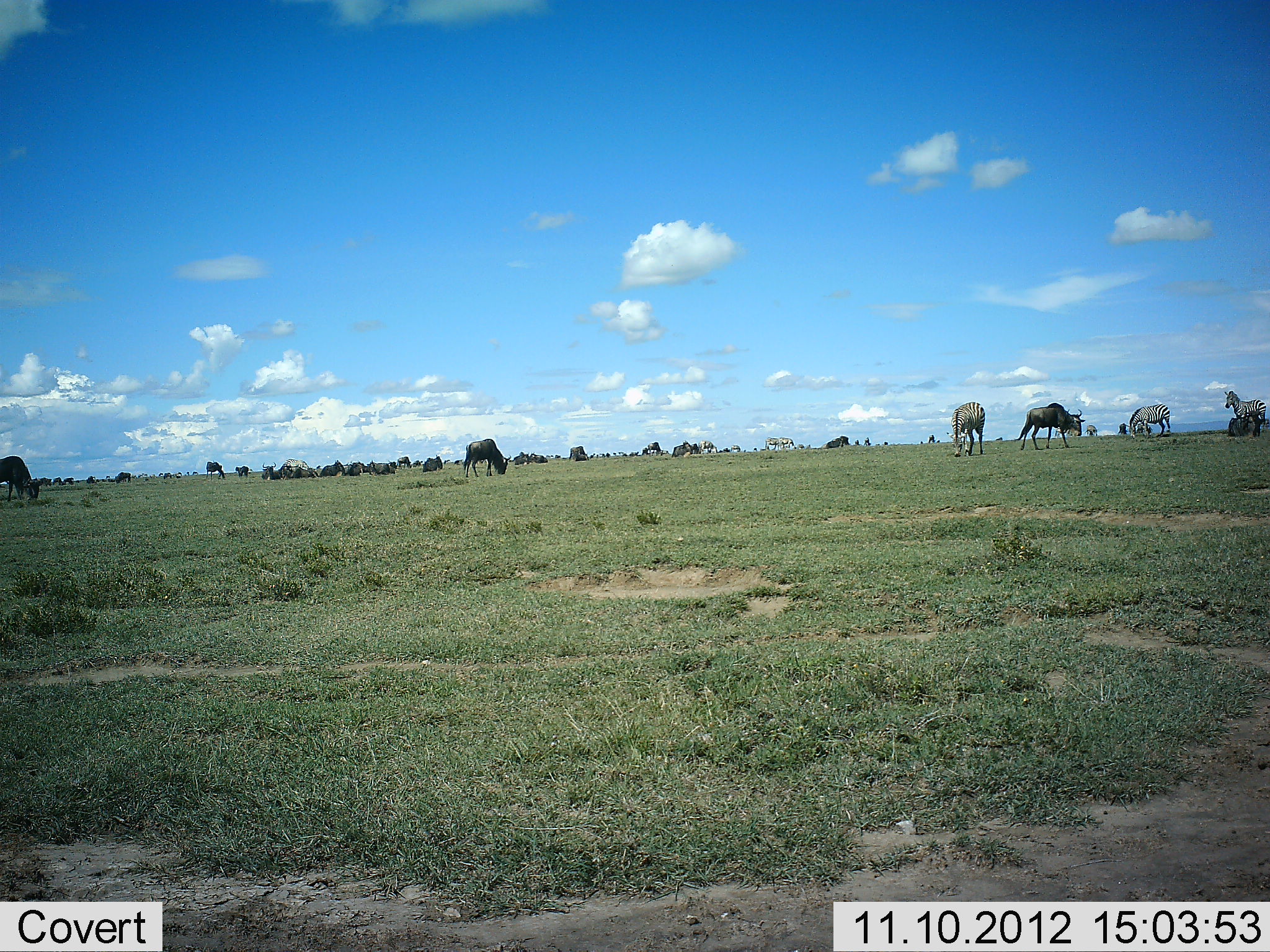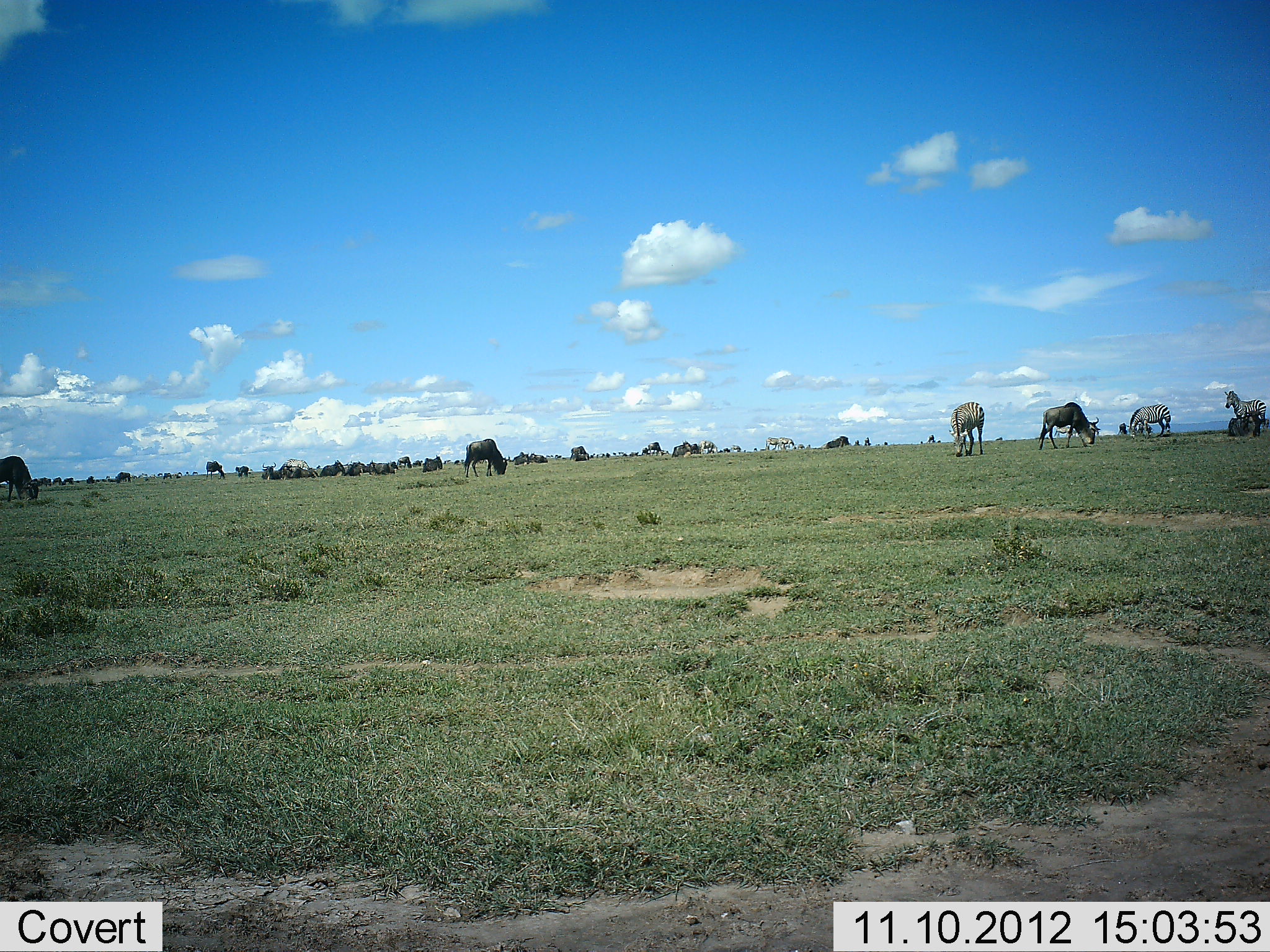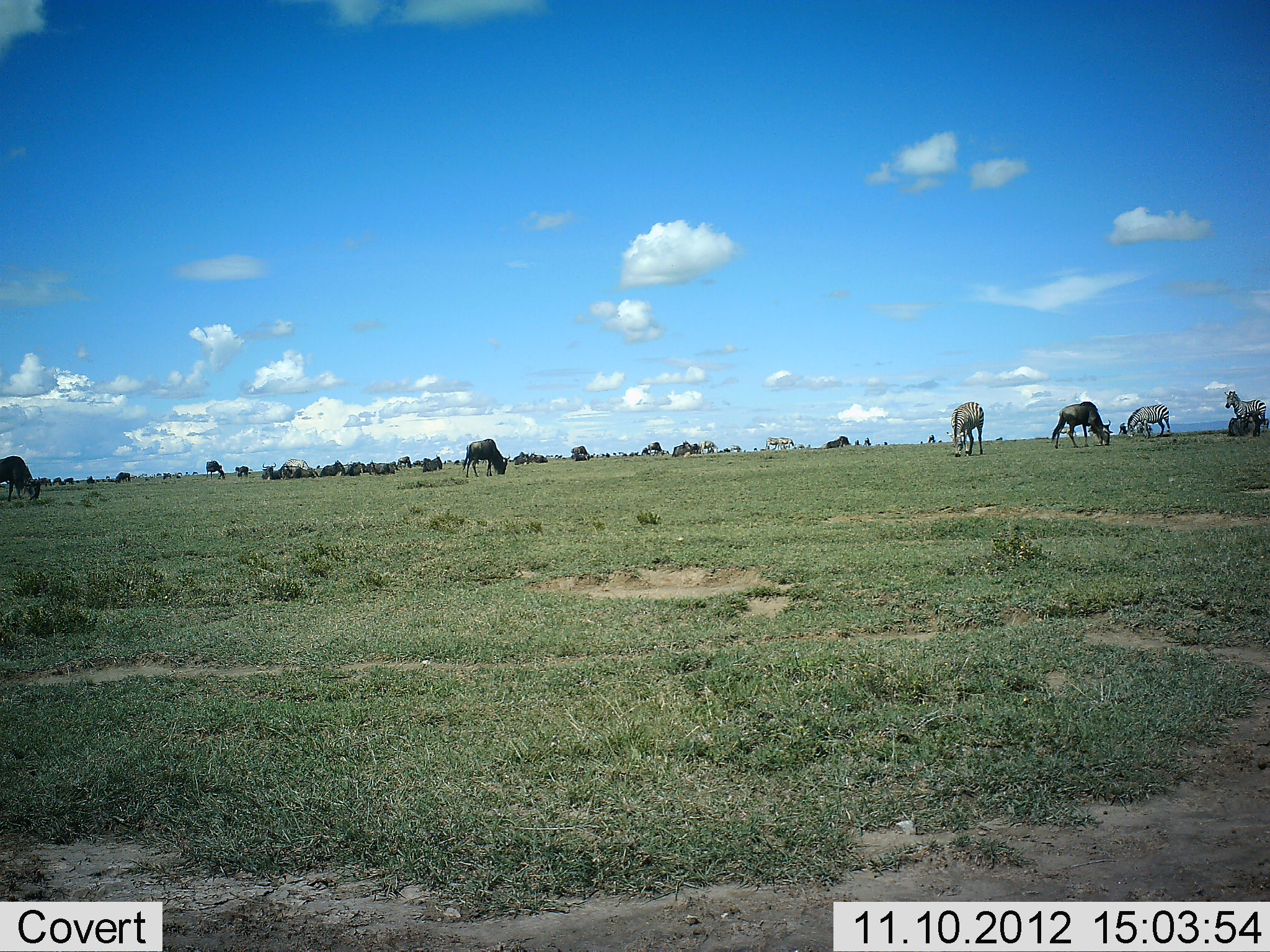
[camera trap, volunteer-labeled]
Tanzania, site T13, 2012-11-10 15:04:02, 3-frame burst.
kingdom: Animalia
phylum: Chordata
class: Mammalia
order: Artiodactyla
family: Bovidae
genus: Connochaetes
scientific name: Connochaetes taurinus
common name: blue wildebeest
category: wildebeest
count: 11-50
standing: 42%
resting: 42%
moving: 33%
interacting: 8%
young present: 0%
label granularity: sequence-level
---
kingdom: Animalia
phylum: Chordata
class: Mammalia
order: Perissodactyla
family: Equidae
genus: Equus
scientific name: Equus quagga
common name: plains zebra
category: zebra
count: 3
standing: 64%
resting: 0%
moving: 9%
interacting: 0%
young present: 0%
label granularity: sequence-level